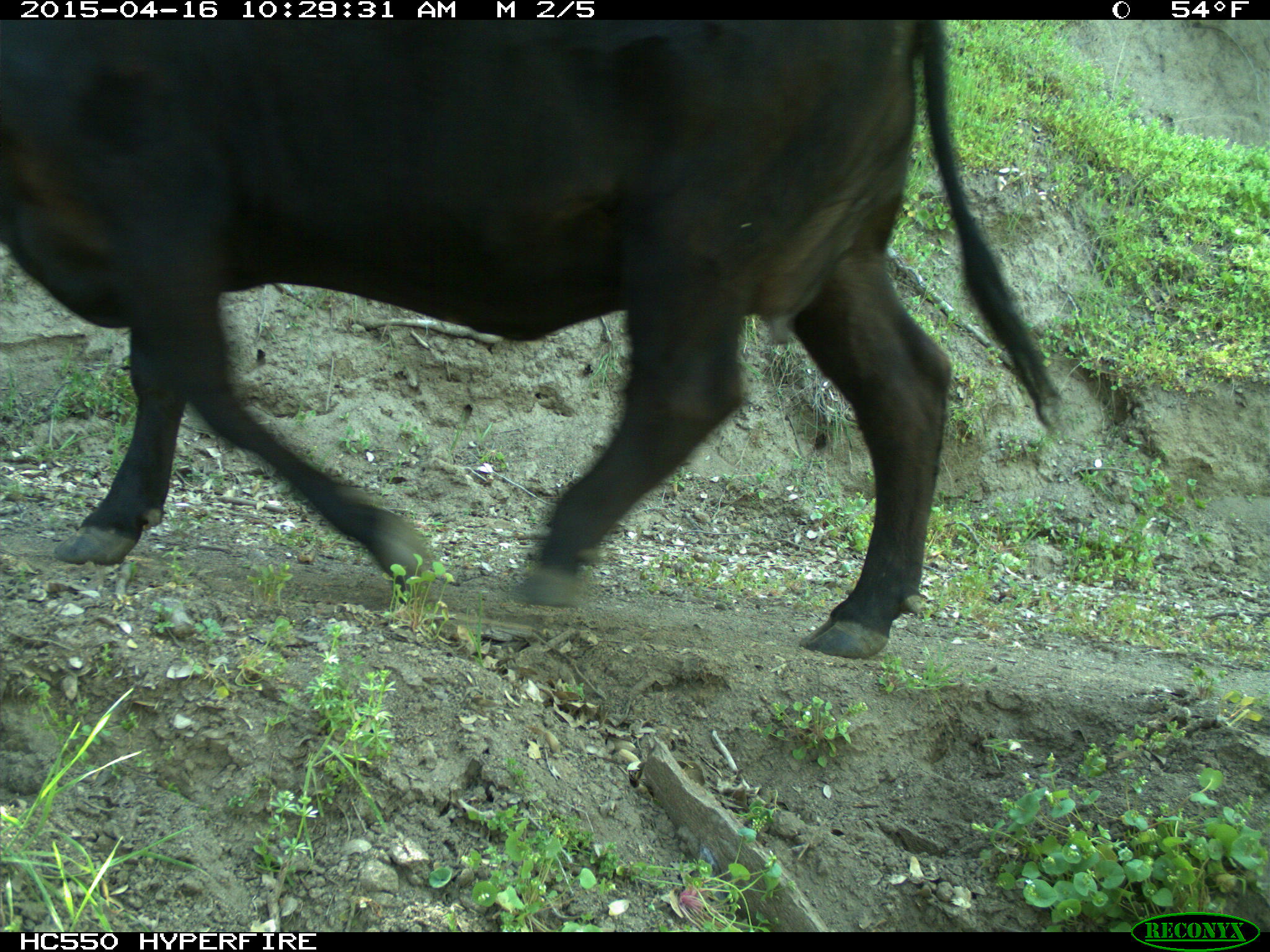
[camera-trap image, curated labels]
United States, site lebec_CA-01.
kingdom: Animalia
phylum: Chordata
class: Mammalia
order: Artiodactyla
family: Bovidae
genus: Bos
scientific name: Bos taurus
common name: domestic cow